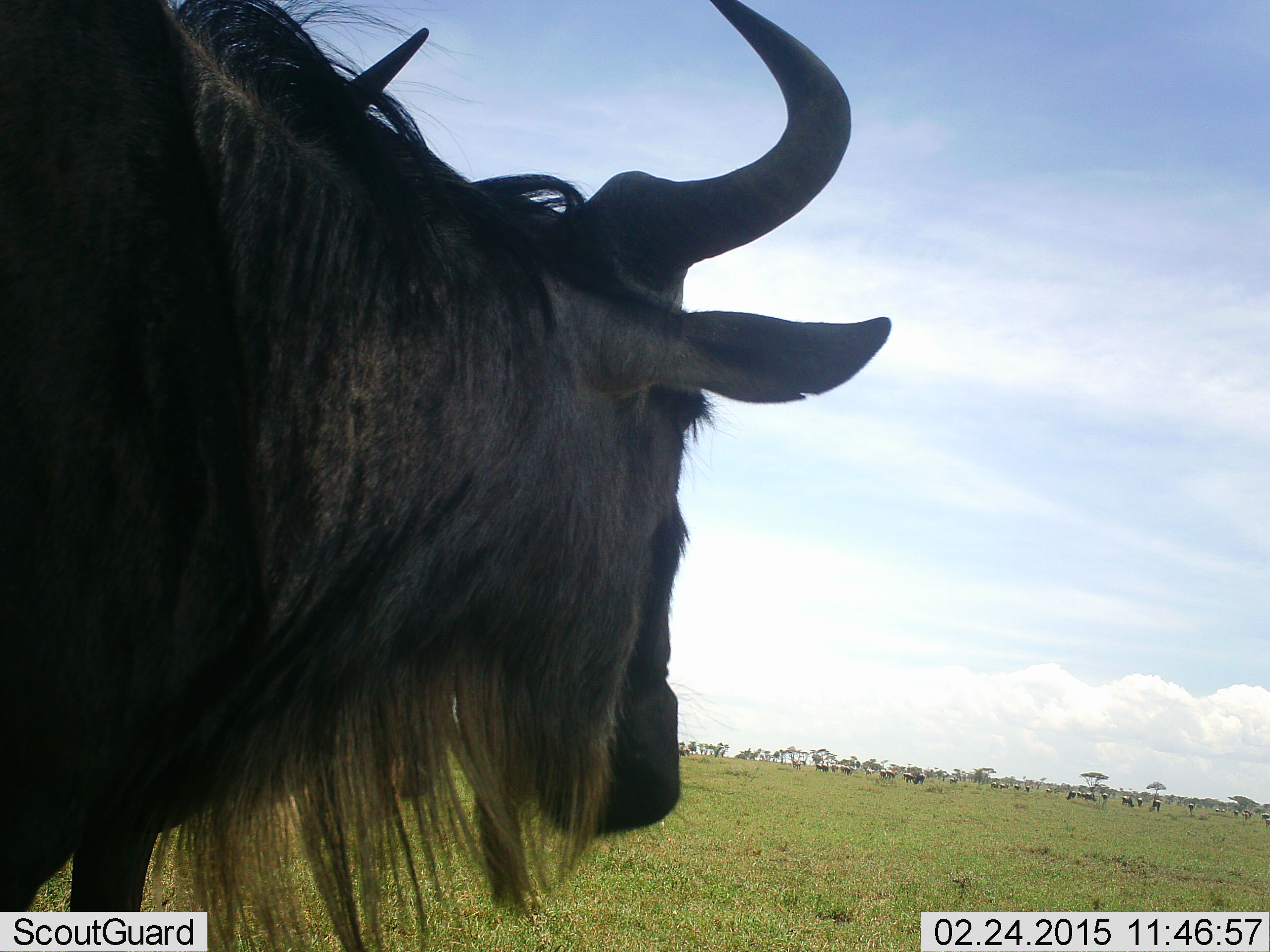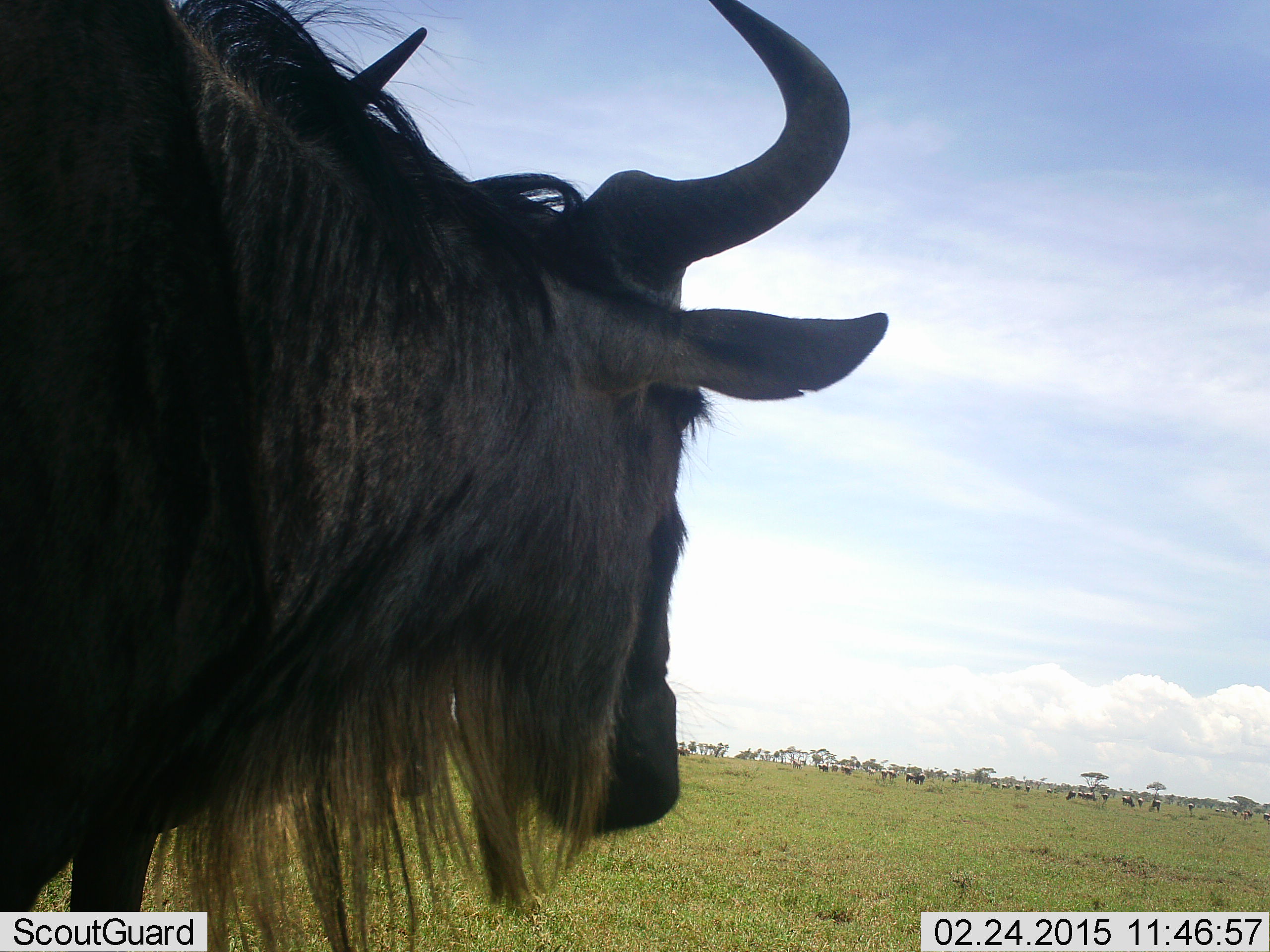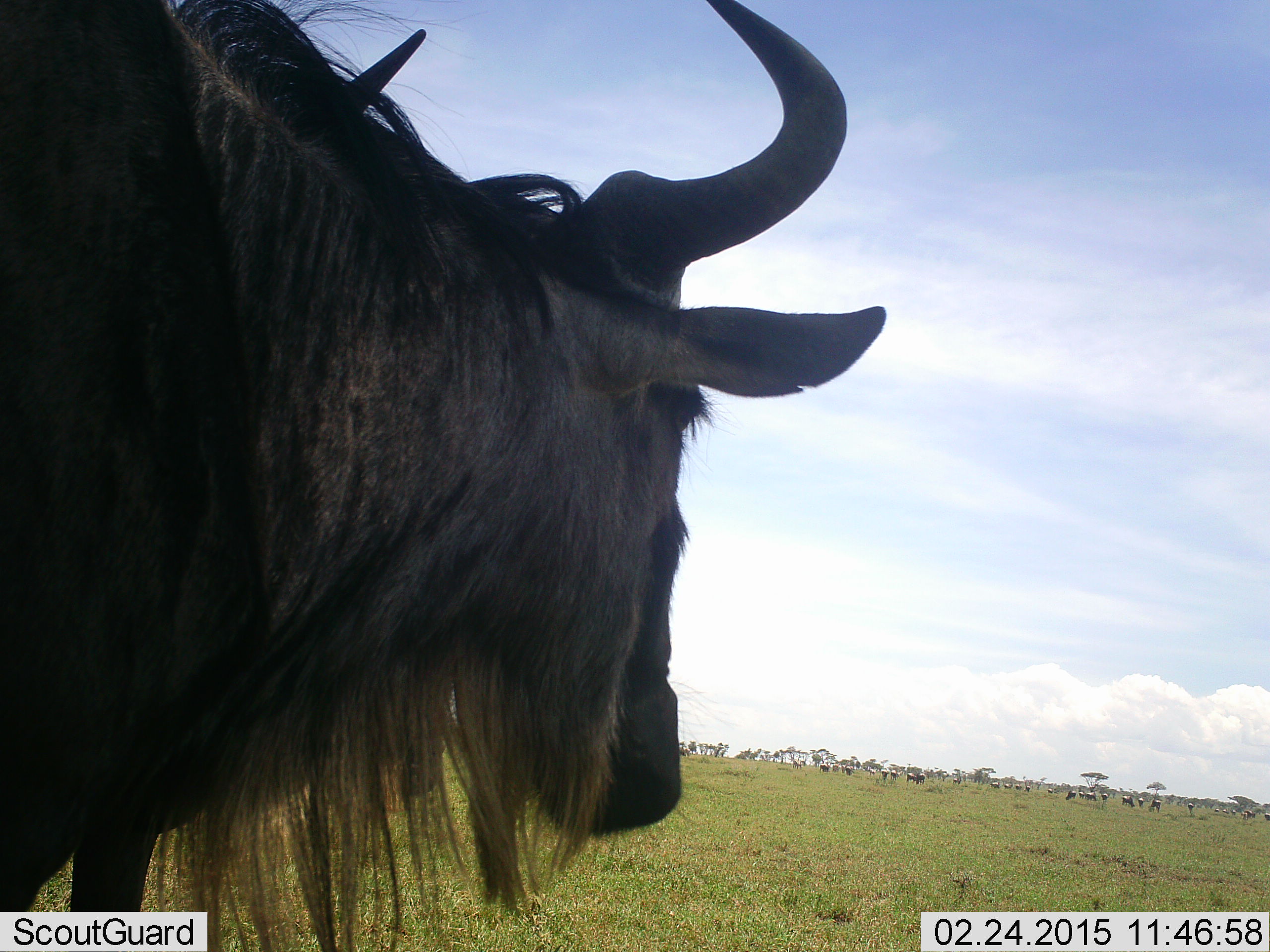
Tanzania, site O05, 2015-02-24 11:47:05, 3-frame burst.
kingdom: Animalia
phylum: Chordata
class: Mammalia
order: Artiodactyla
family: Bovidae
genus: Connochaetes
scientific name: Connochaetes taurinus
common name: blue wildebeest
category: wildebeest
Wildebeest (blue wildebeest) (Connochaetes taurinus), count 11-50. Behavior (volunteer vote fractions): standing 100%, resting 0%, moving 0%, interacting 0%. Young present (vote fraction): 0%. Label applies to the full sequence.